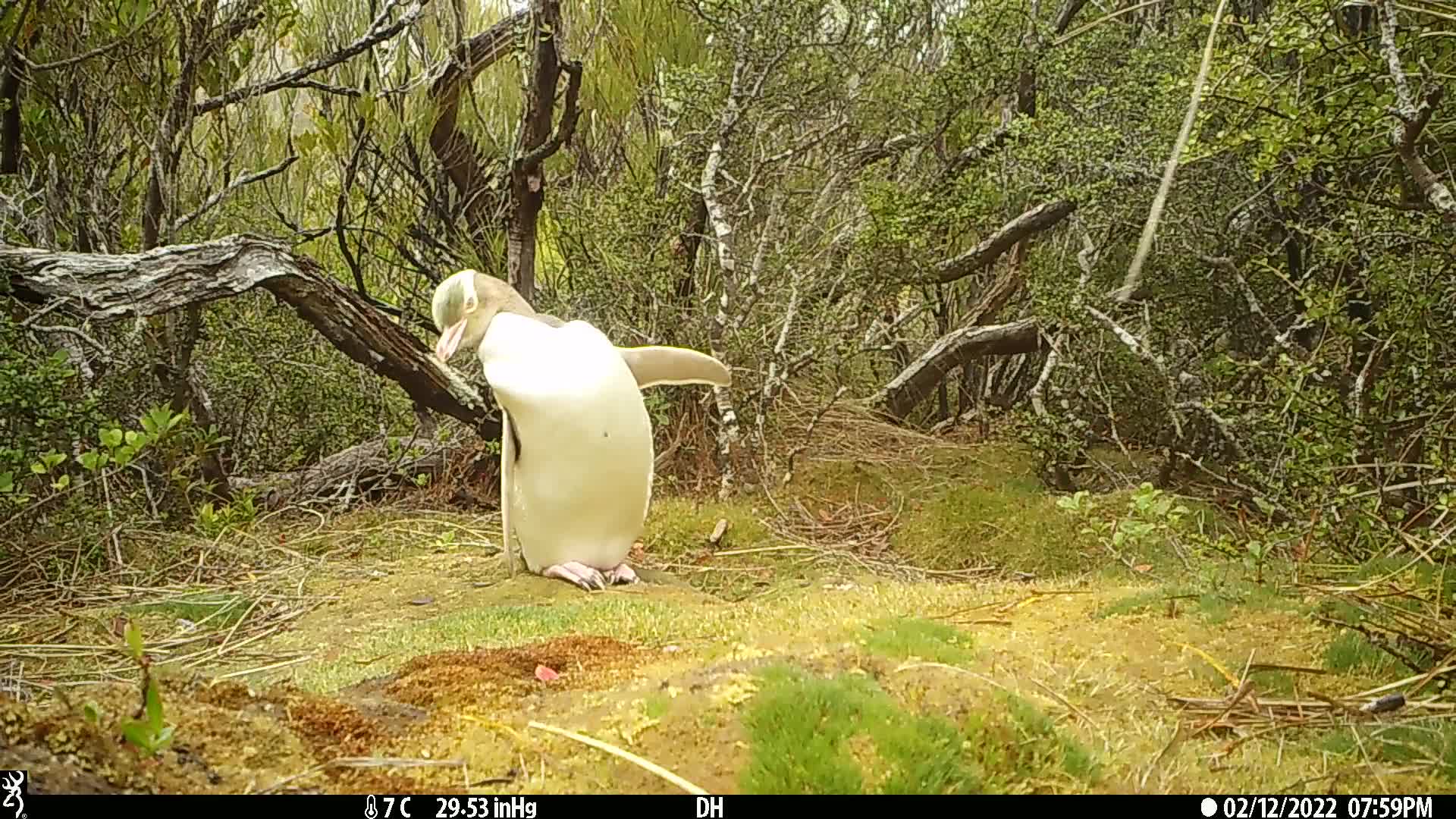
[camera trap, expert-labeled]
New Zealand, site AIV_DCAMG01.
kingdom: Animalia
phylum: Chordata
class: Aves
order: Sphenisciformes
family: Spheniscidae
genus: Megadyptes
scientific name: Megadyptes antipodes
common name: yellow-eyed penguin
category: yellow eyed penguin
Yellow eyed penguin (yellow-eyed penguin) (Megadyptes antipodes).